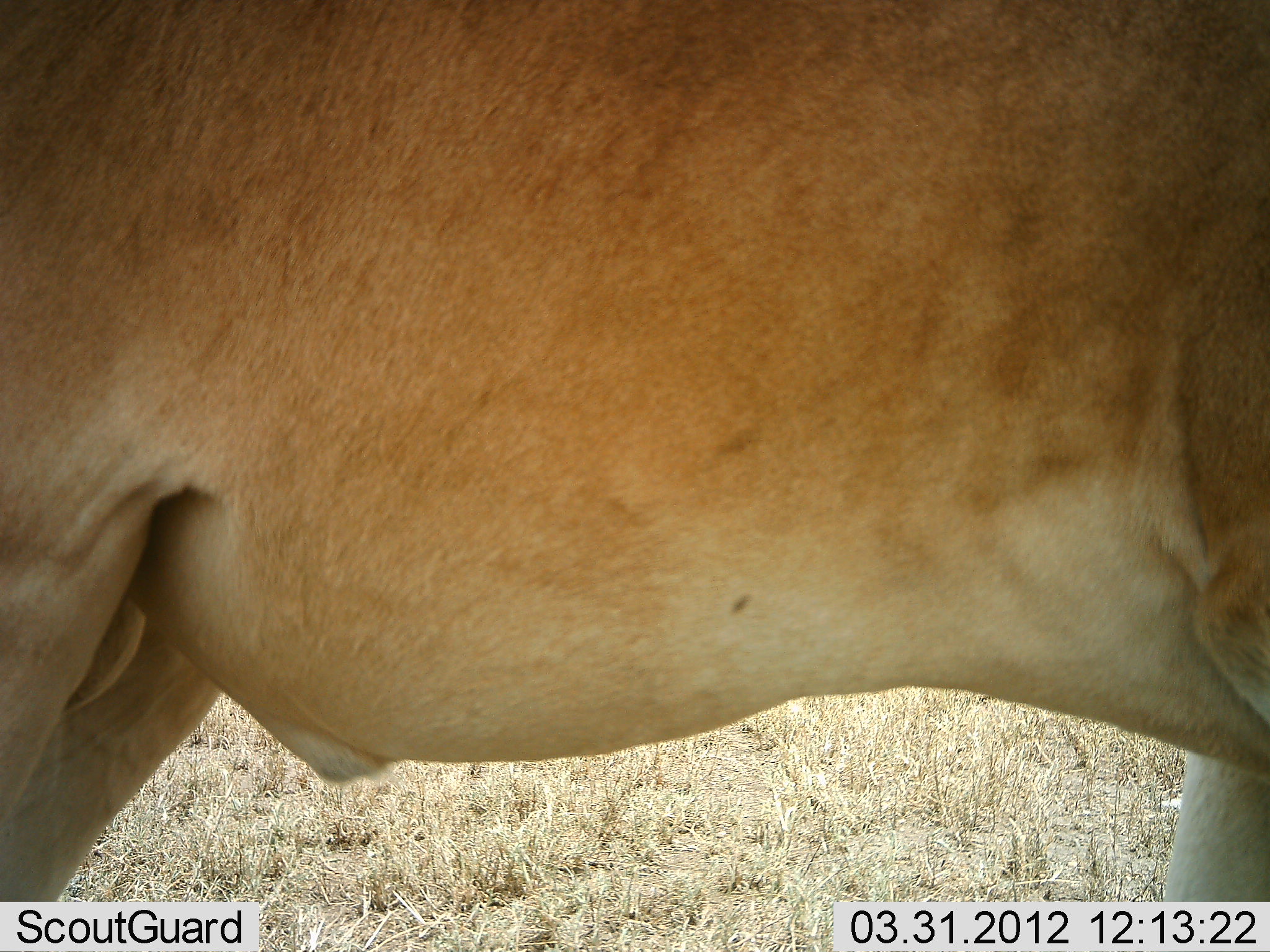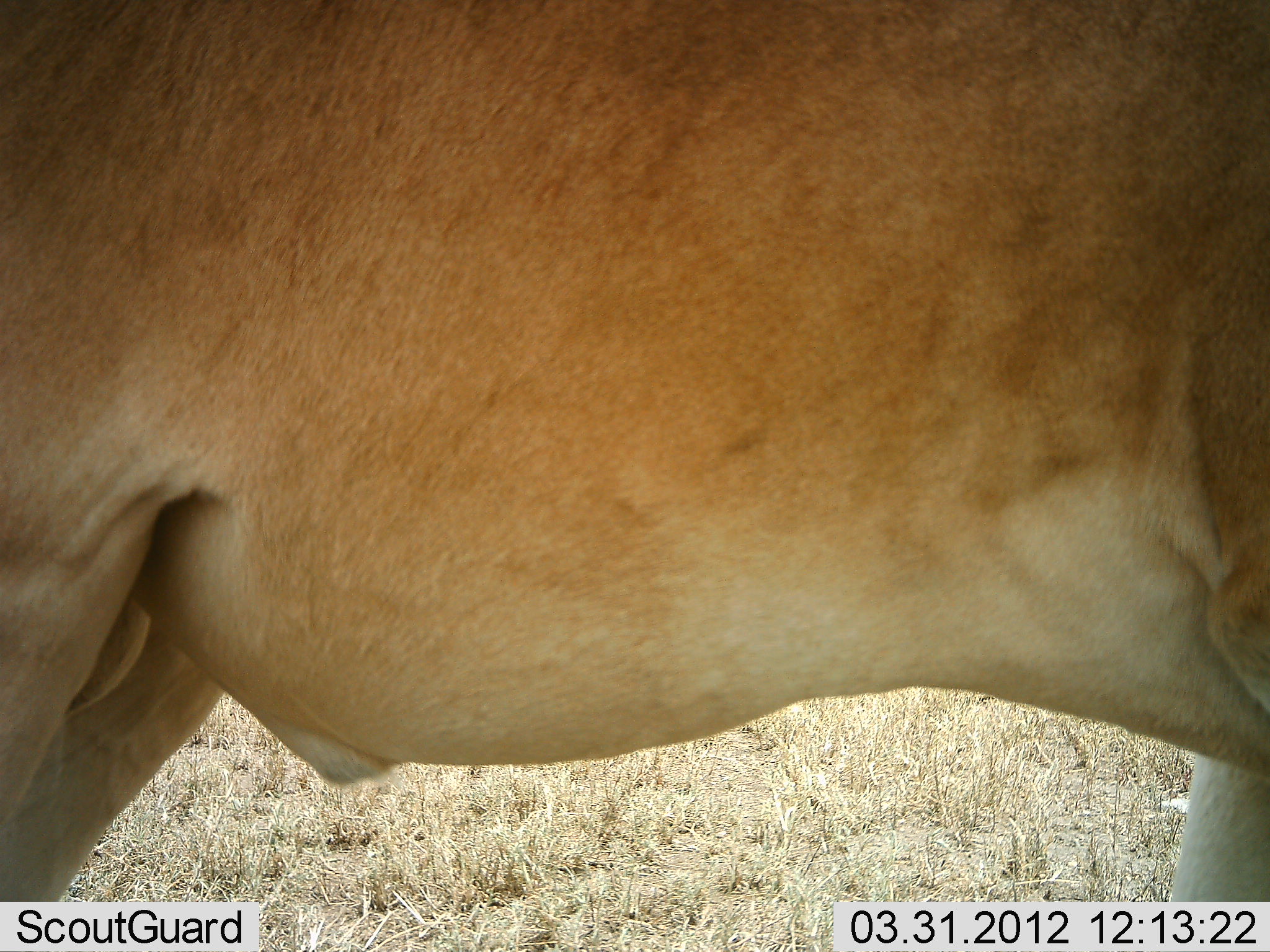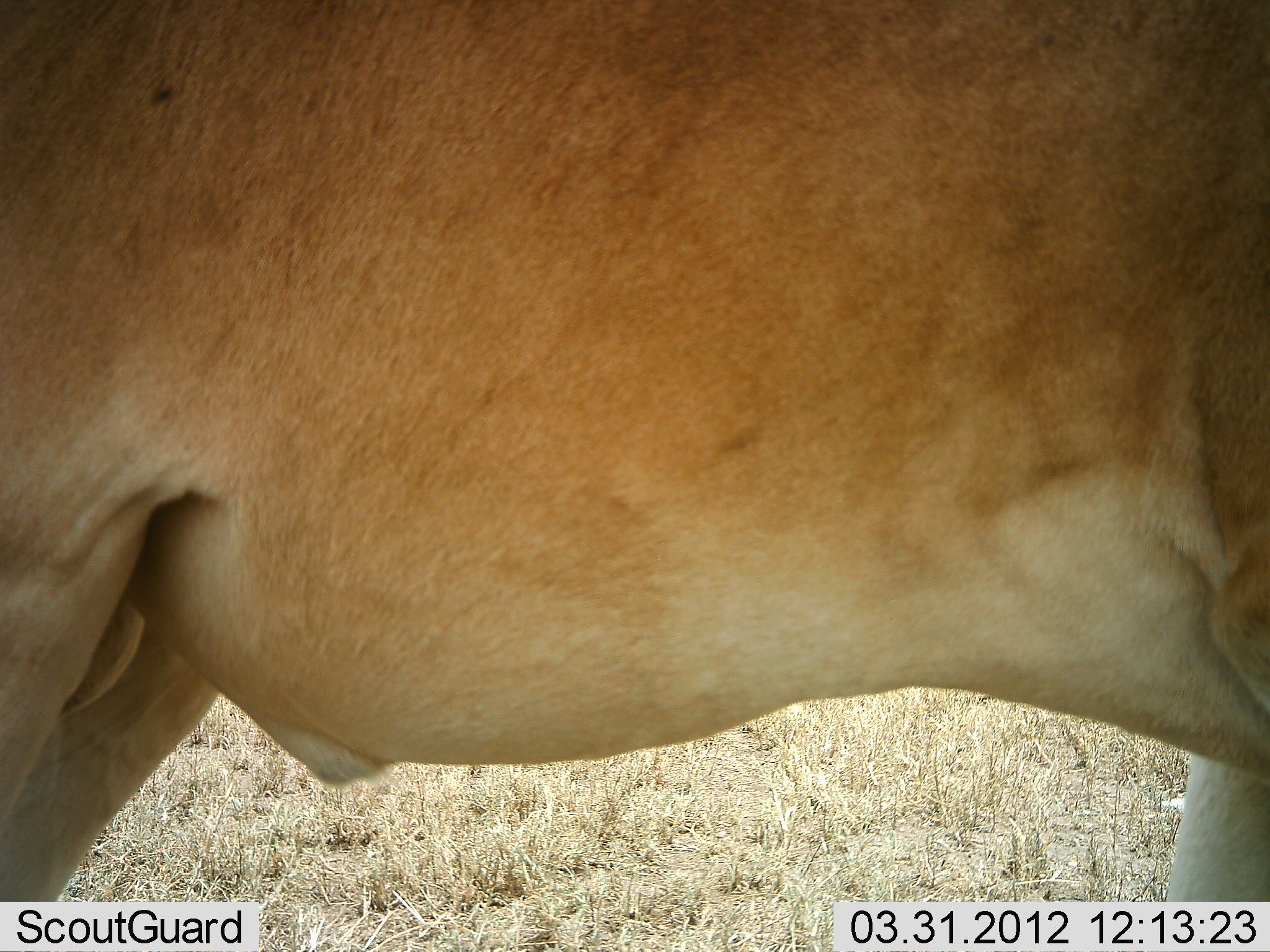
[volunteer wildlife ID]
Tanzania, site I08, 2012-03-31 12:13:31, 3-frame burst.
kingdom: Animalia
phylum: Chordata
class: Mammalia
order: Artiodactyla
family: Bovidae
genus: Alcelaphus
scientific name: Alcelaphus buselaphus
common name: hartebeest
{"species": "hartebeest (Alcelaphus buselaphus)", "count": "1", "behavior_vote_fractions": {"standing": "100%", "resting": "9%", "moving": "0%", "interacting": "0%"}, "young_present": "0%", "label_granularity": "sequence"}